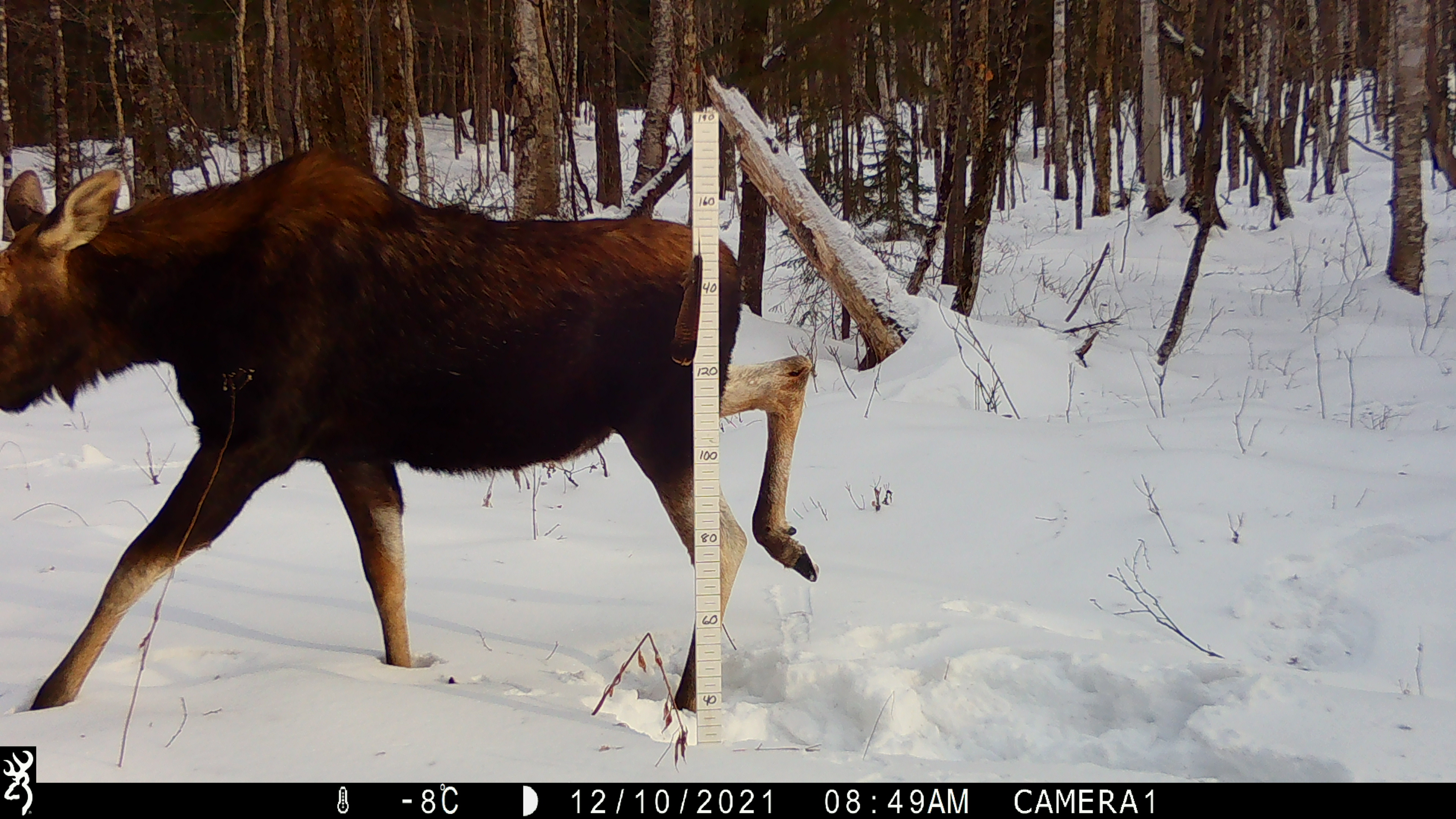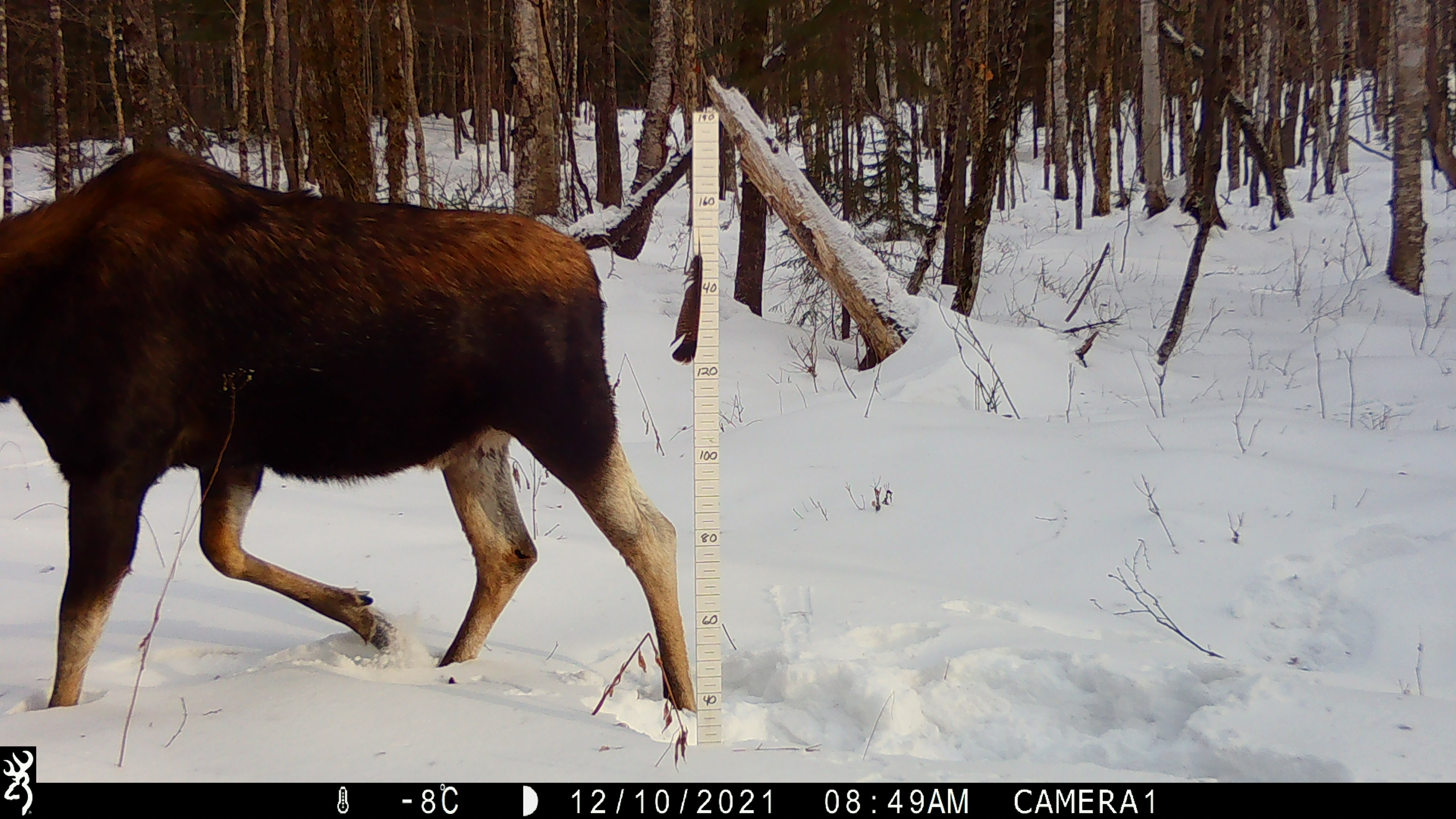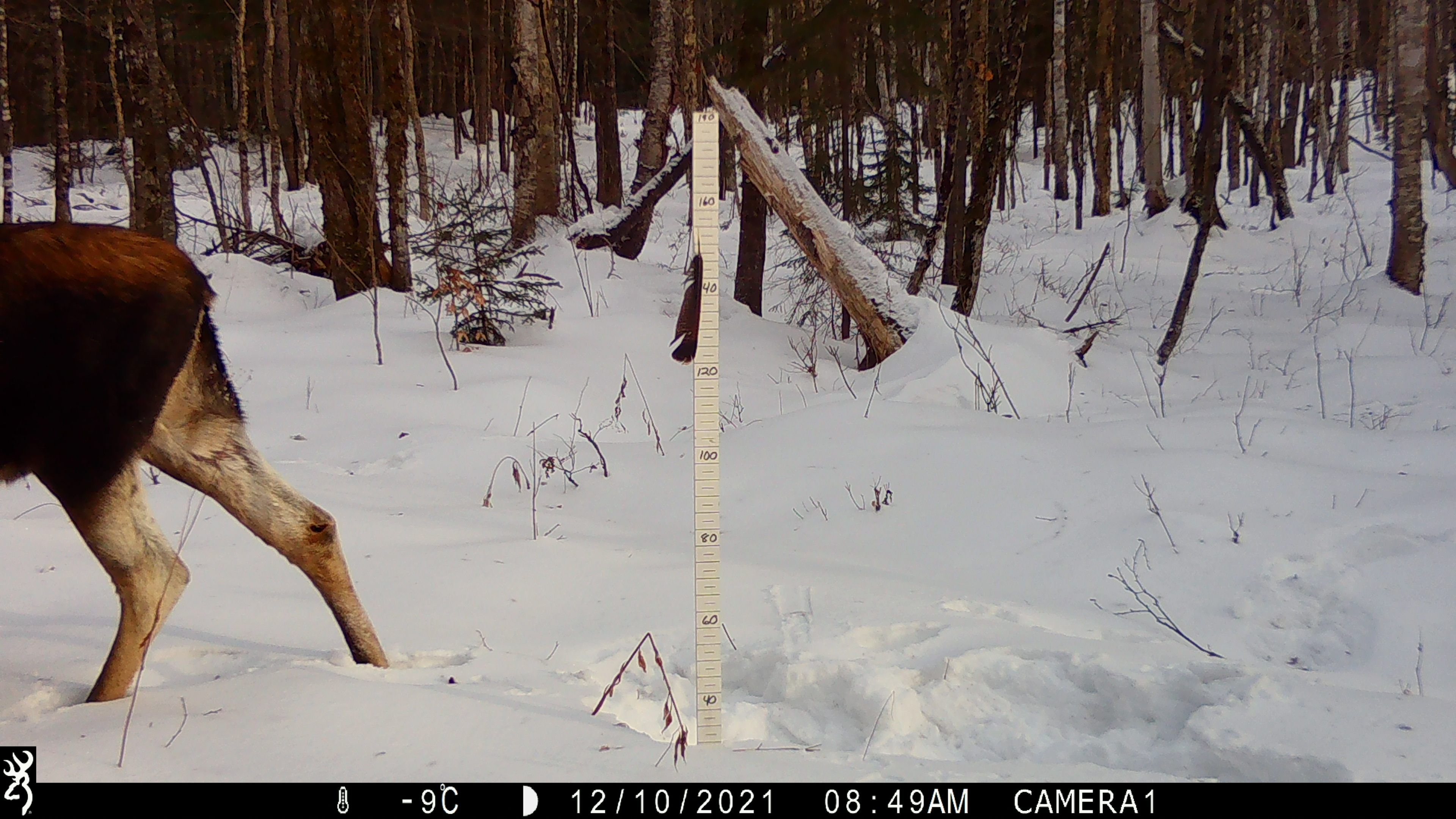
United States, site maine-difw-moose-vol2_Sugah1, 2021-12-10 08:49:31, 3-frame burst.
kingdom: Animalia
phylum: Chordata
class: Mammalia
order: Artiodactyla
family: Cervidae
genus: Alces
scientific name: Alces alces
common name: moose